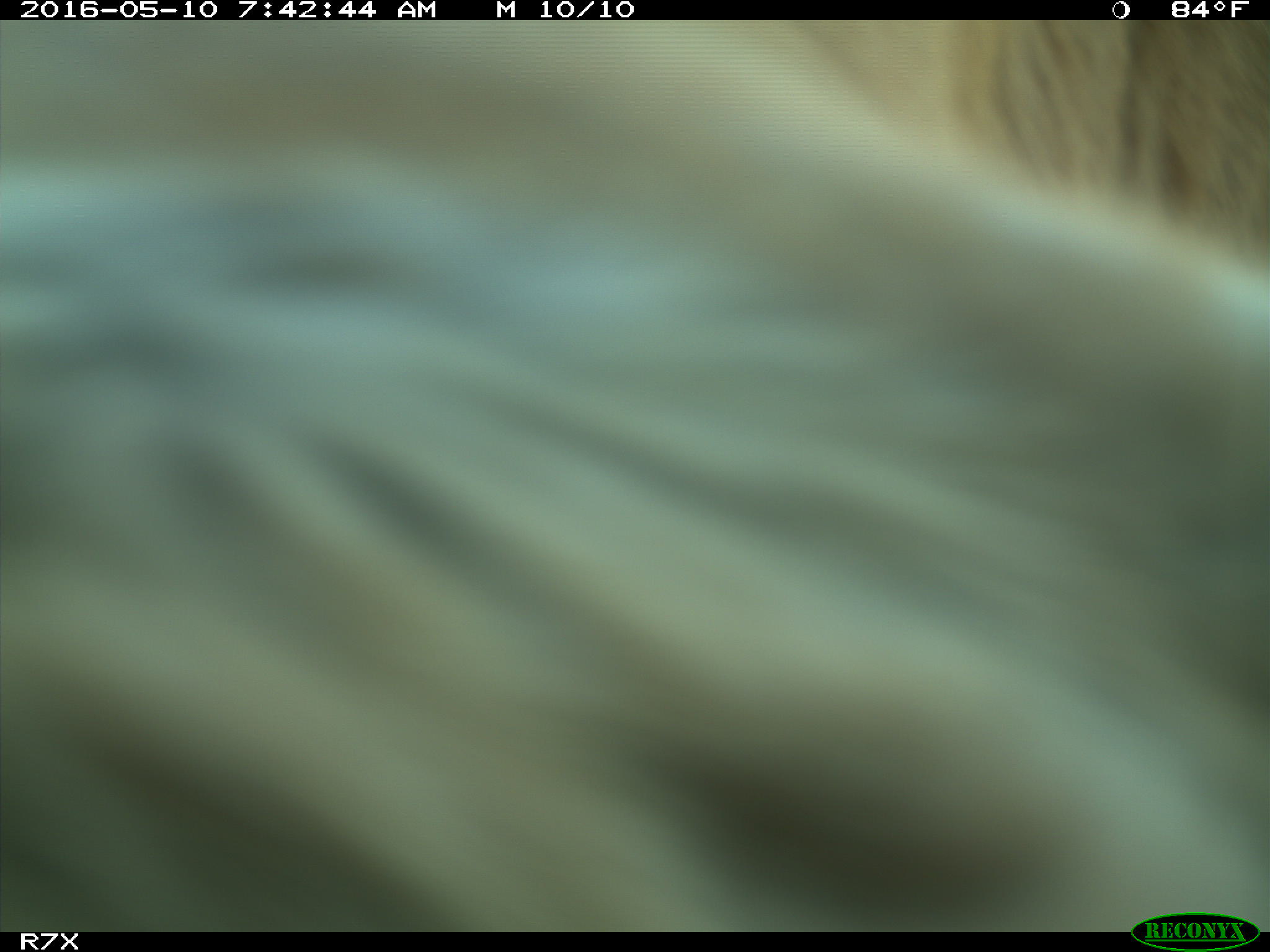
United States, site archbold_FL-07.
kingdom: Animalia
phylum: Chordata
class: Mammalia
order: Artiodactyla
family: Bovidae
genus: Bos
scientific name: Bos taurus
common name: domestic cow